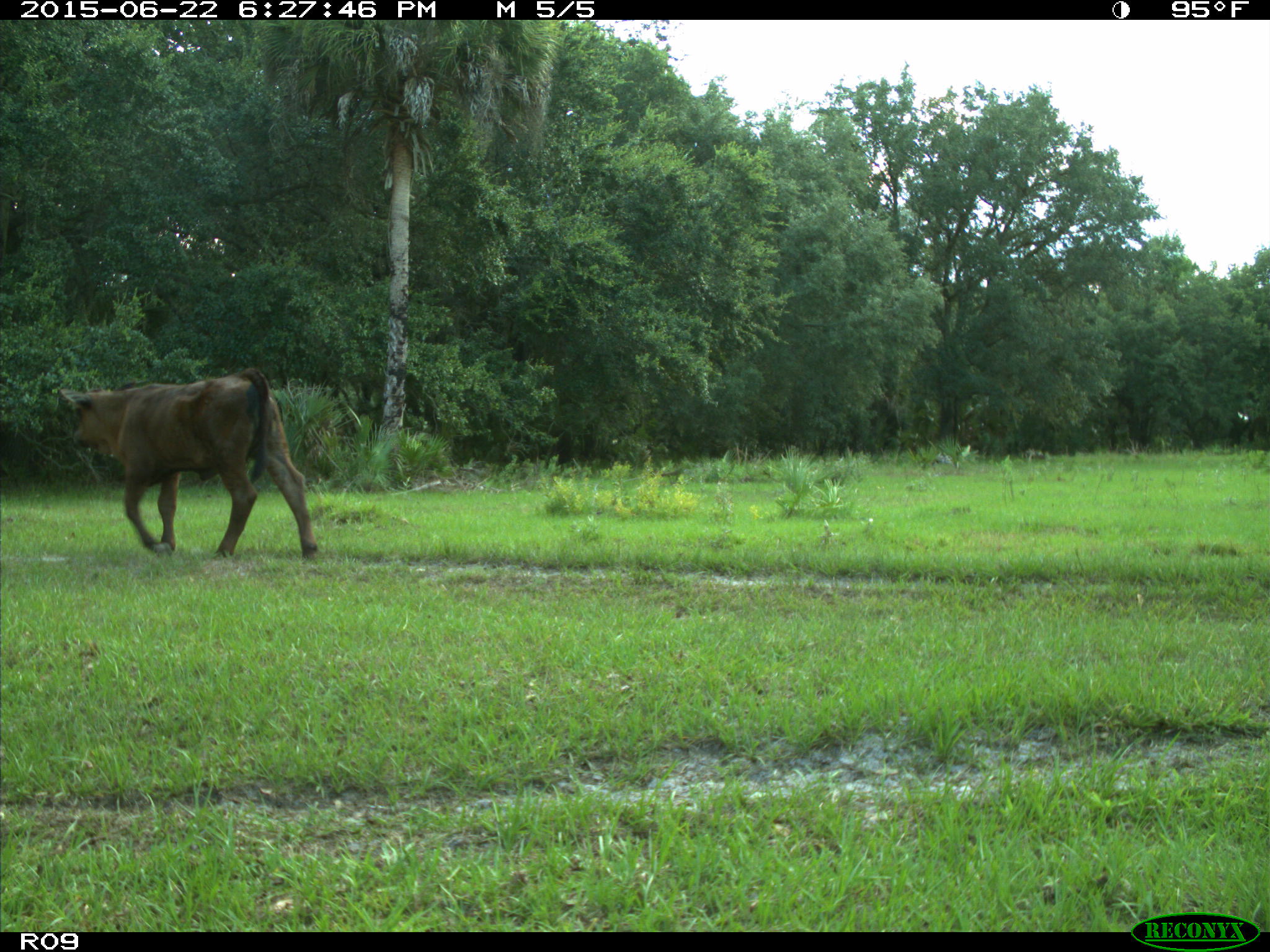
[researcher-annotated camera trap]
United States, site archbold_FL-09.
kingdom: Animalia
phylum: Chordata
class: Mammalia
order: Artiodactyla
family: Bovidae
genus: Bos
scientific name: Bos taurus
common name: domestic cow